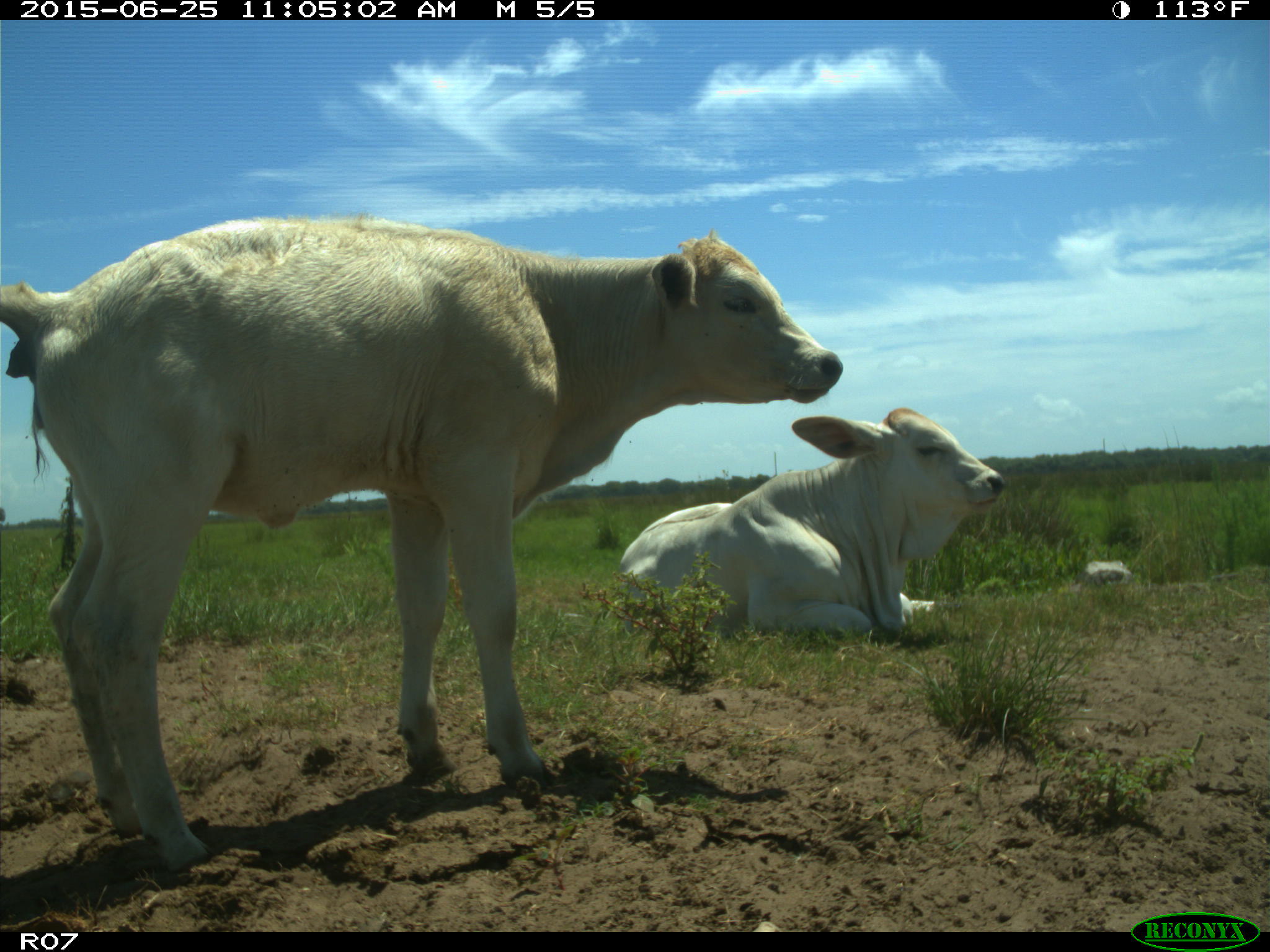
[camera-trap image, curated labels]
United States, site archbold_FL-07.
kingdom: Animalia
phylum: Chordata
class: Mammalia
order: Artiodactyla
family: Bovidae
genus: Bos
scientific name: Bos taurus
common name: domestic cow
Bos taurus (domestic cow).